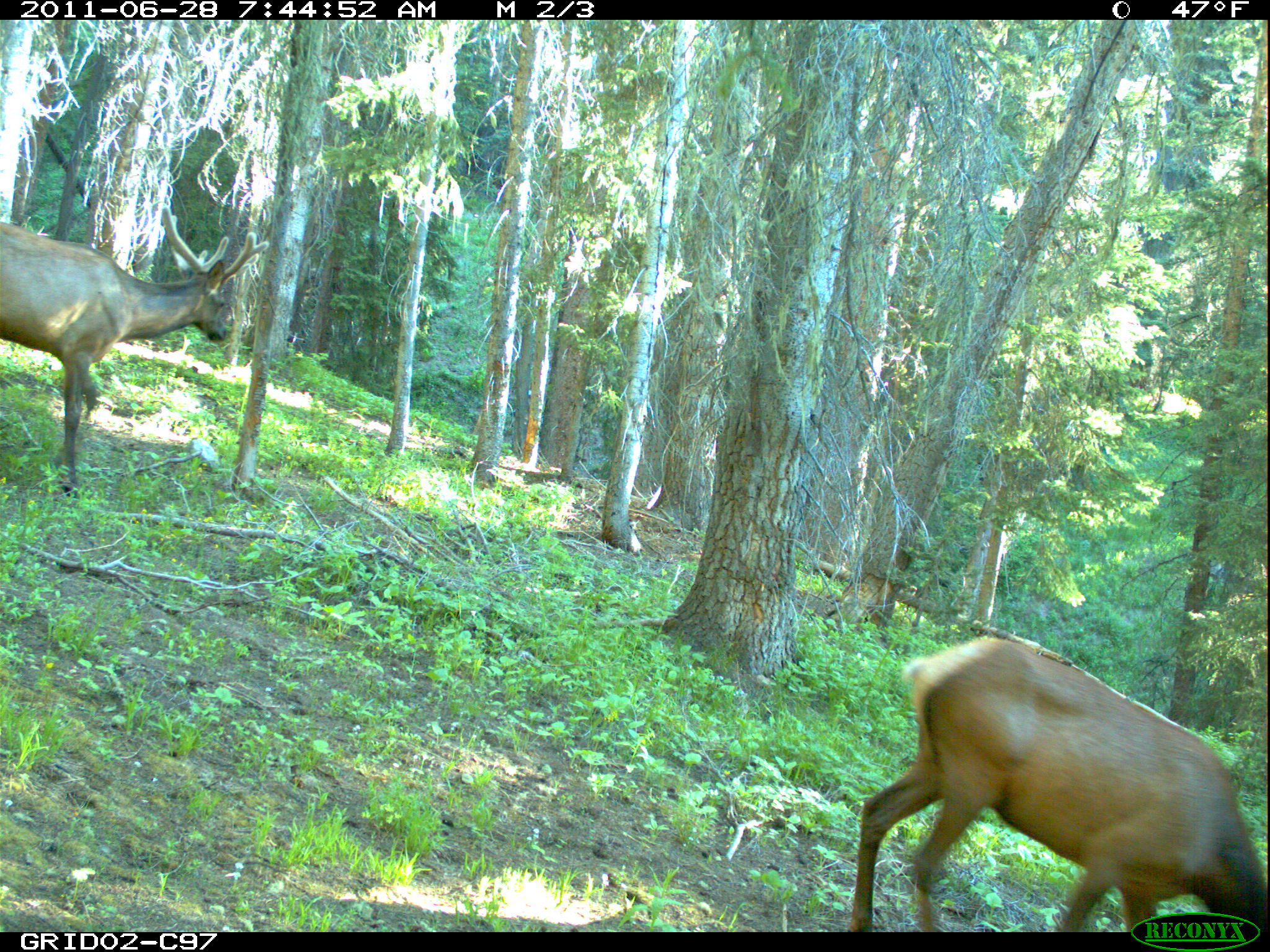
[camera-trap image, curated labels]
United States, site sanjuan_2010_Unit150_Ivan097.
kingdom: Animalia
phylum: Chordata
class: Mammalia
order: Artiodactyla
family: Cervidae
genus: Cervus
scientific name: Cervus elaphus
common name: red deer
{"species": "Cervus elaphus (red deer)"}